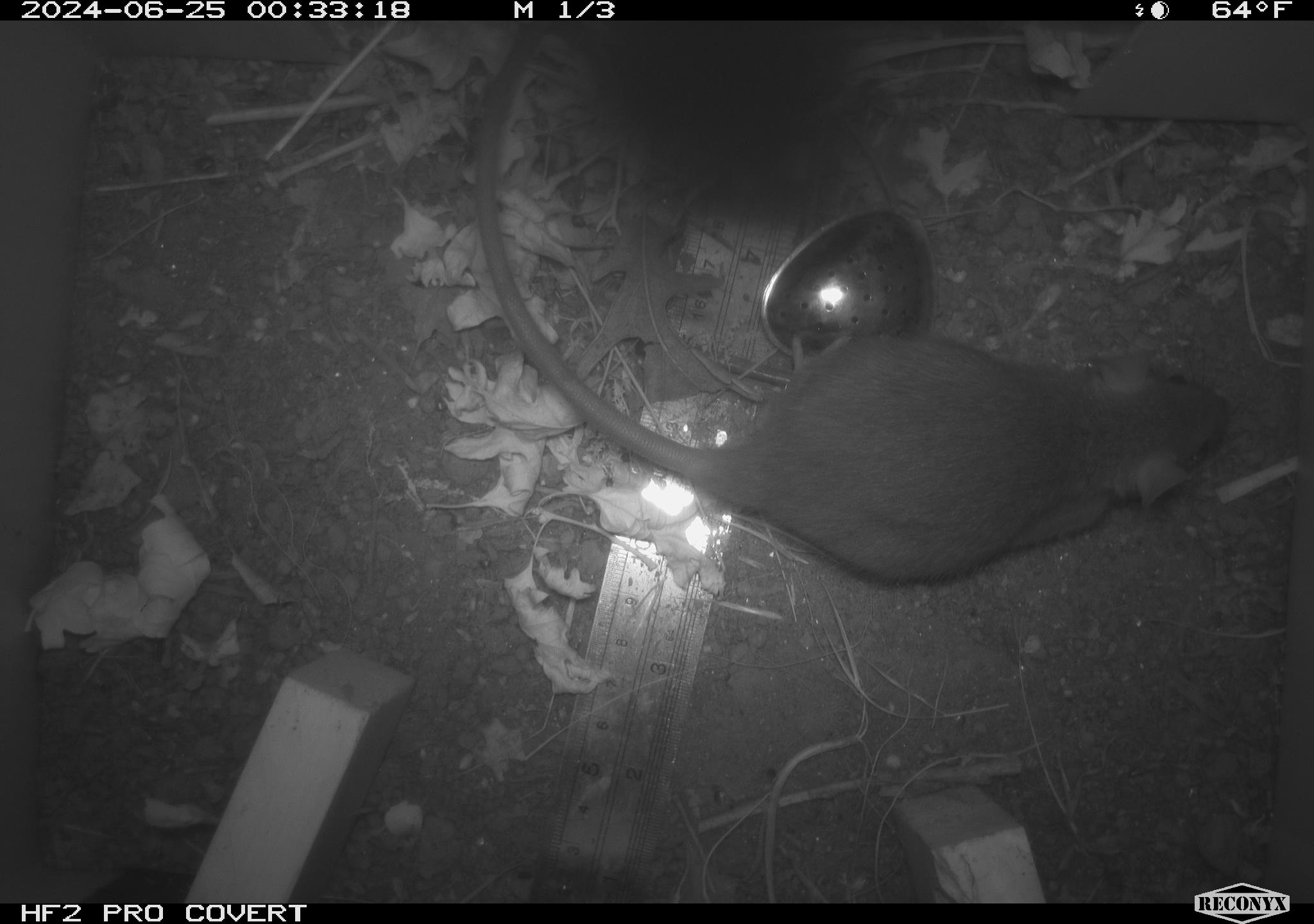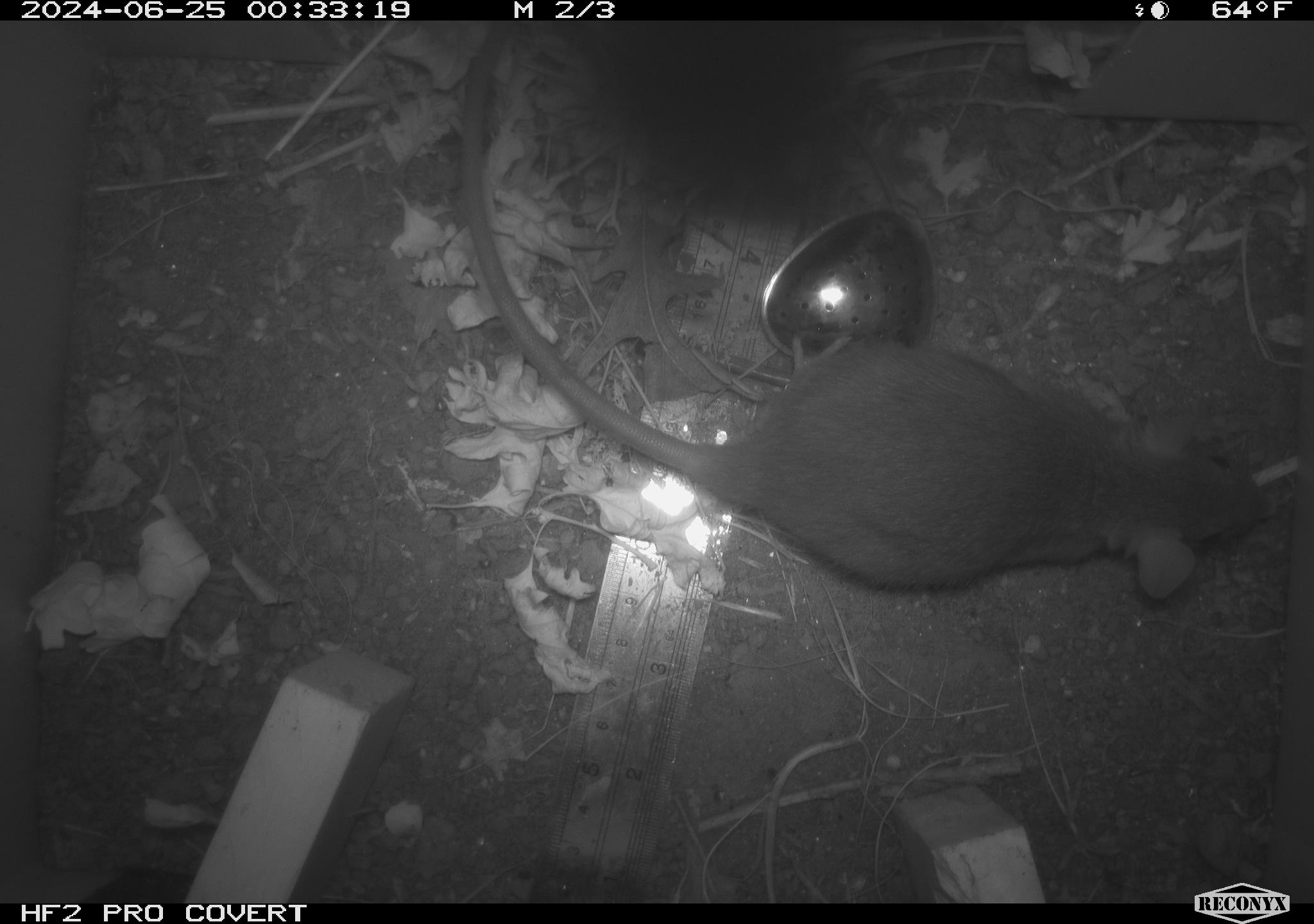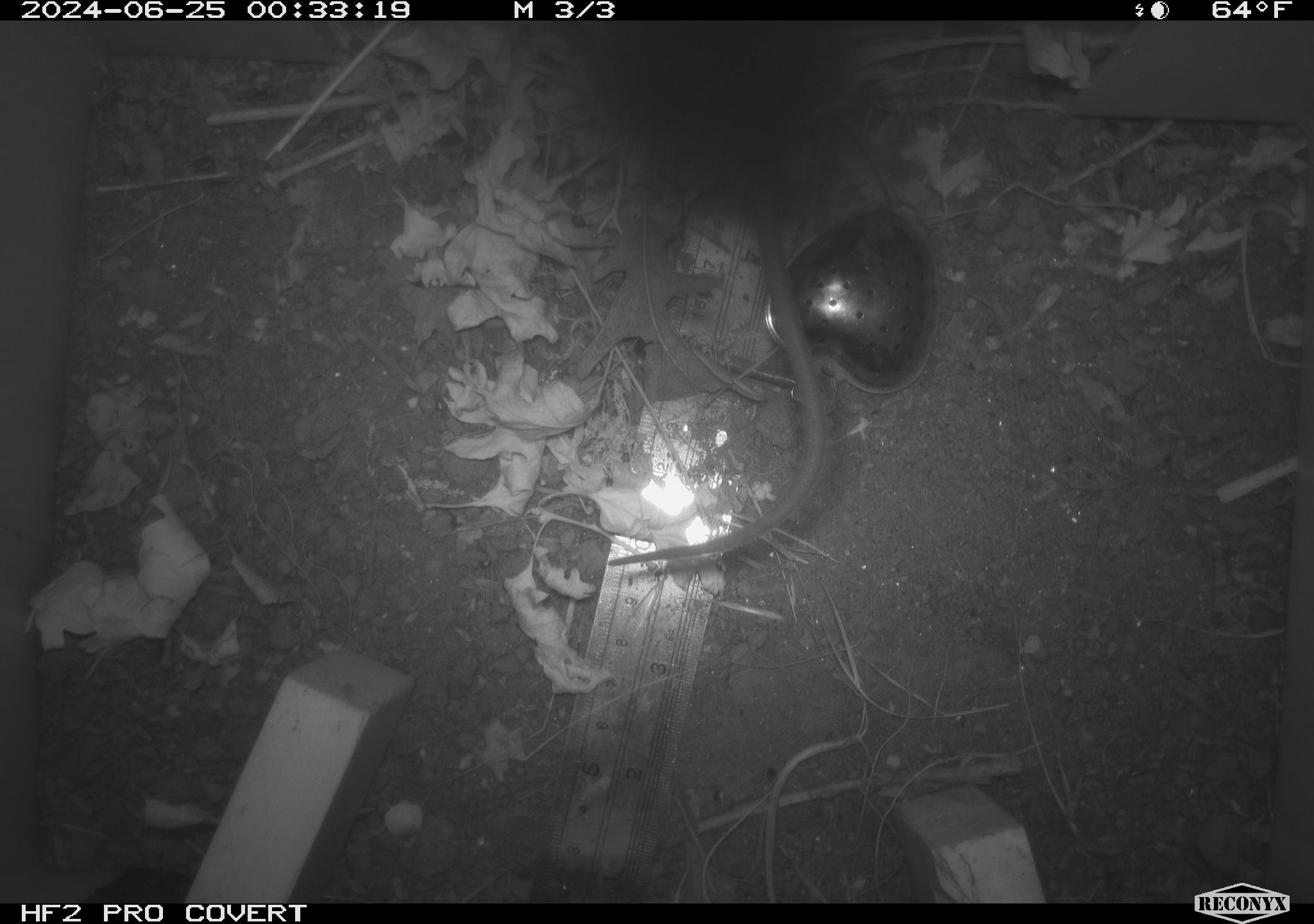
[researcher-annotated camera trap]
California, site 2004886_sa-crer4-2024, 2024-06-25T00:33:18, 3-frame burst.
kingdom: Animalia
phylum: Chordata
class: Mammalia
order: Rodentia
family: Muridae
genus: Rattus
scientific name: Rattus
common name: rat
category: rattus species